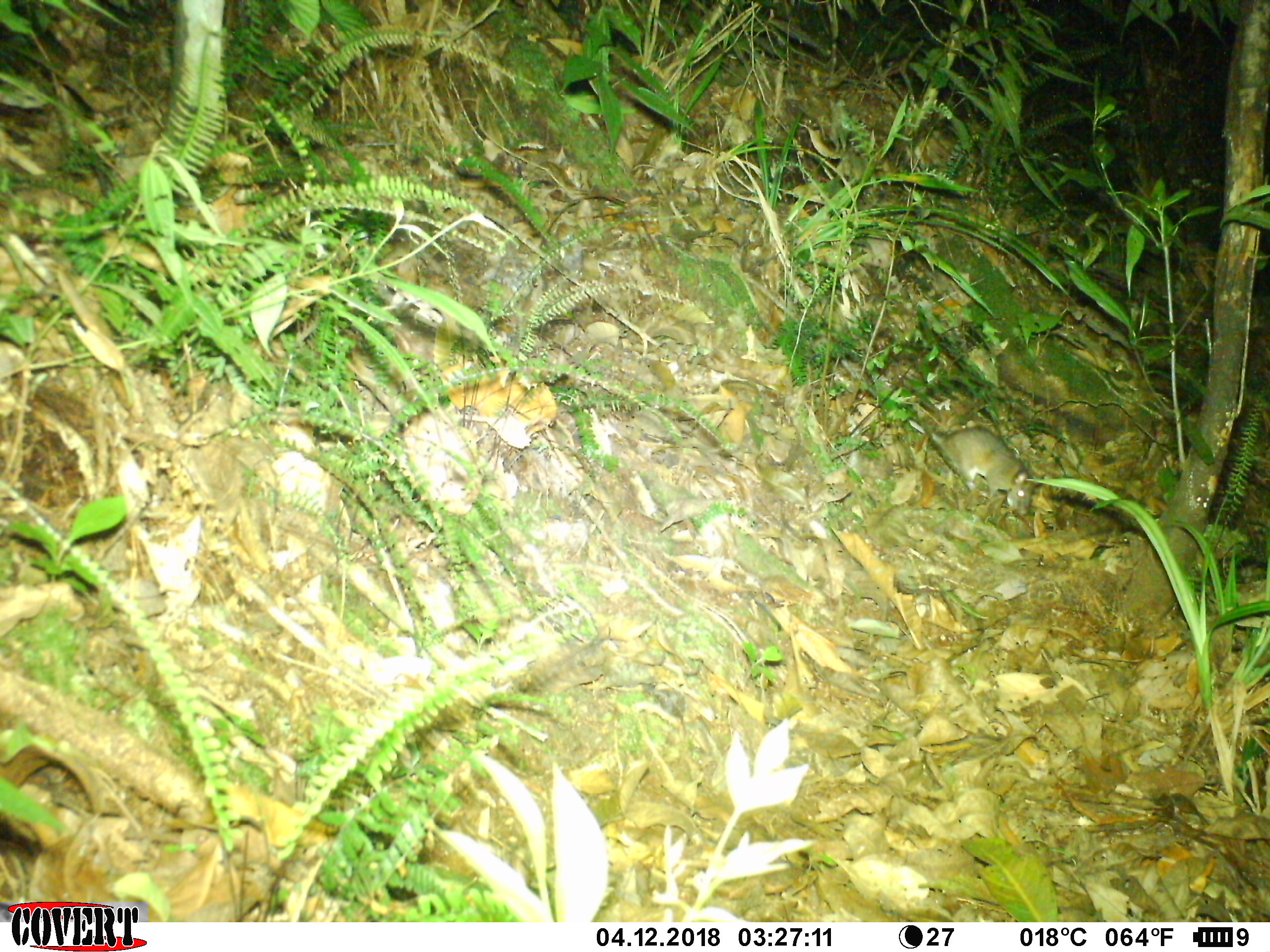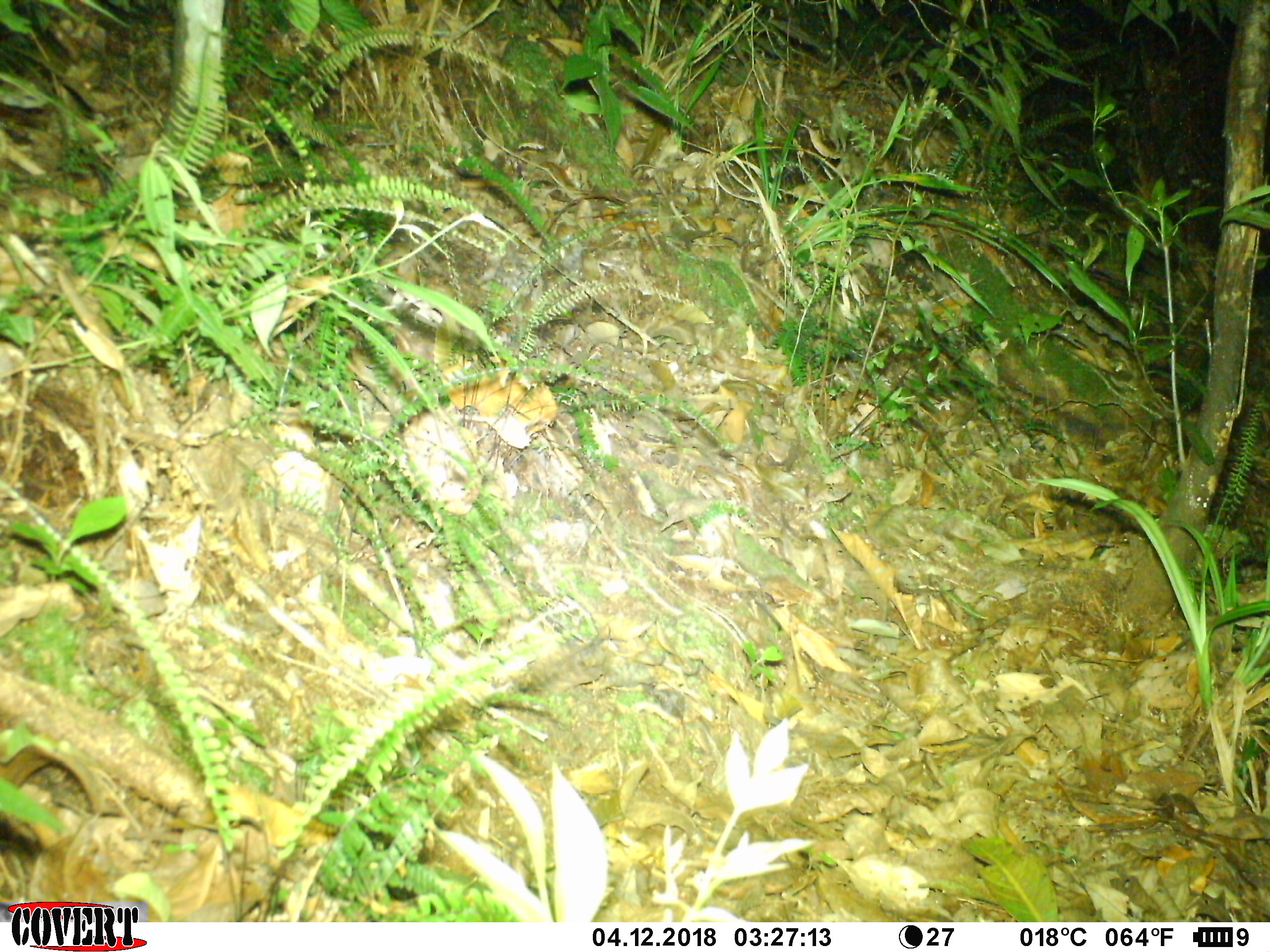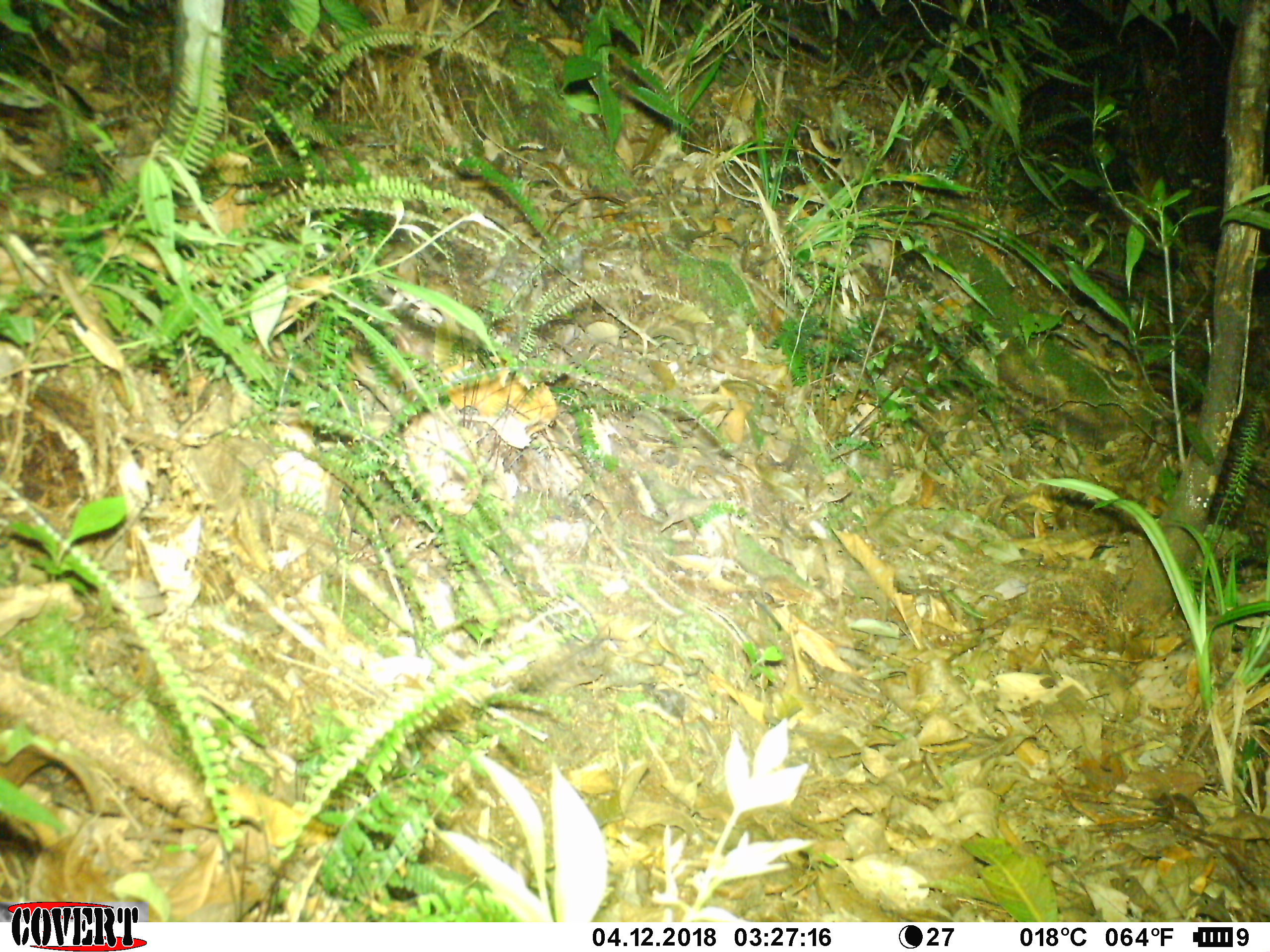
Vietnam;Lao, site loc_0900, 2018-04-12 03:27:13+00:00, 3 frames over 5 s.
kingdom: Animalia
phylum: Chordata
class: Mammalia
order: Rodentia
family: Muridae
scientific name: Muridae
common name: old-world mice and rats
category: unidentified murid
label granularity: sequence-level